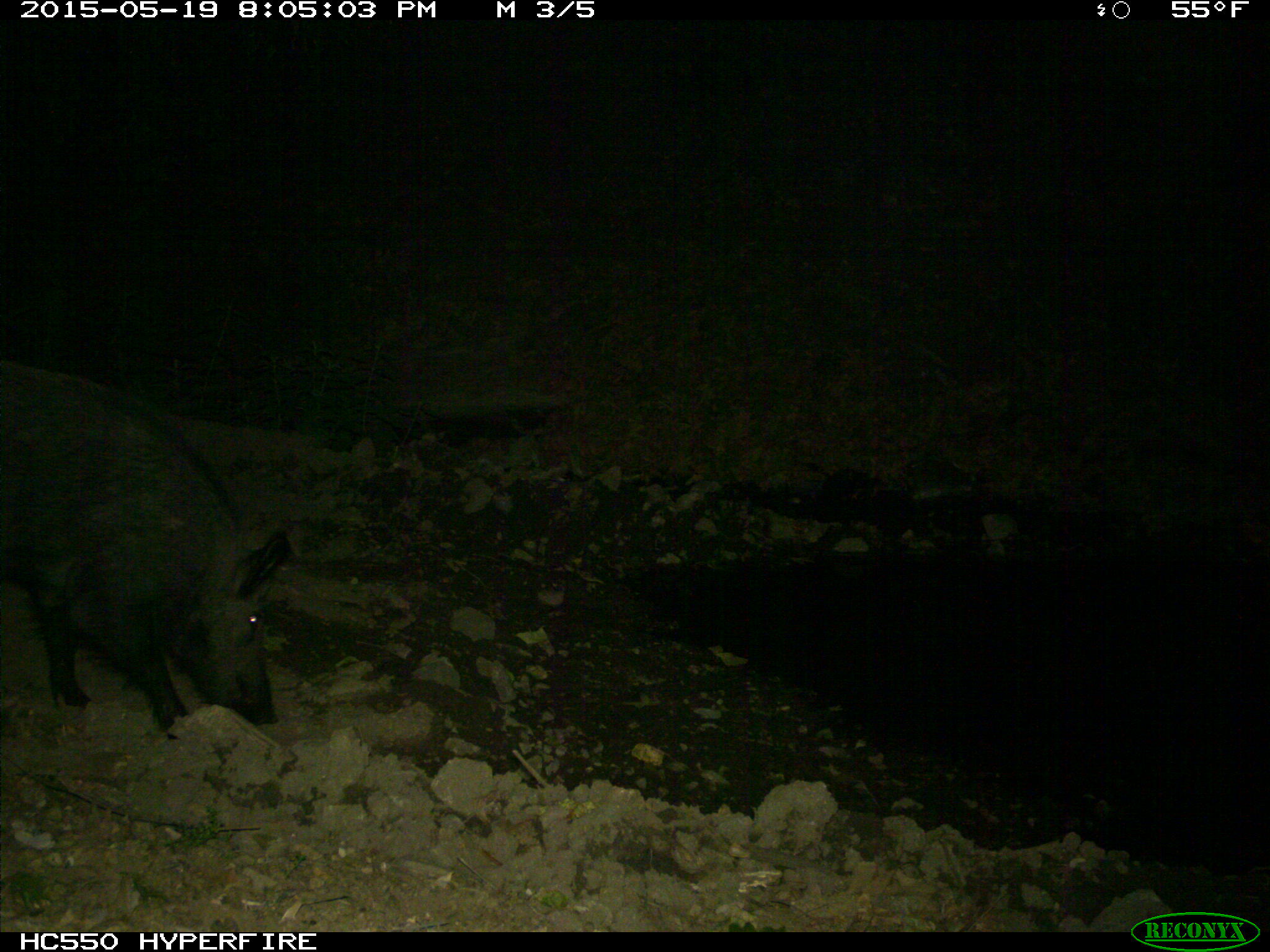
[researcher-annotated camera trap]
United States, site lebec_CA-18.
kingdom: Animalia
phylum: Chordata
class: Mammalia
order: Artiodactyla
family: Suidae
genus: Sus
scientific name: Sus scrofa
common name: wild boar